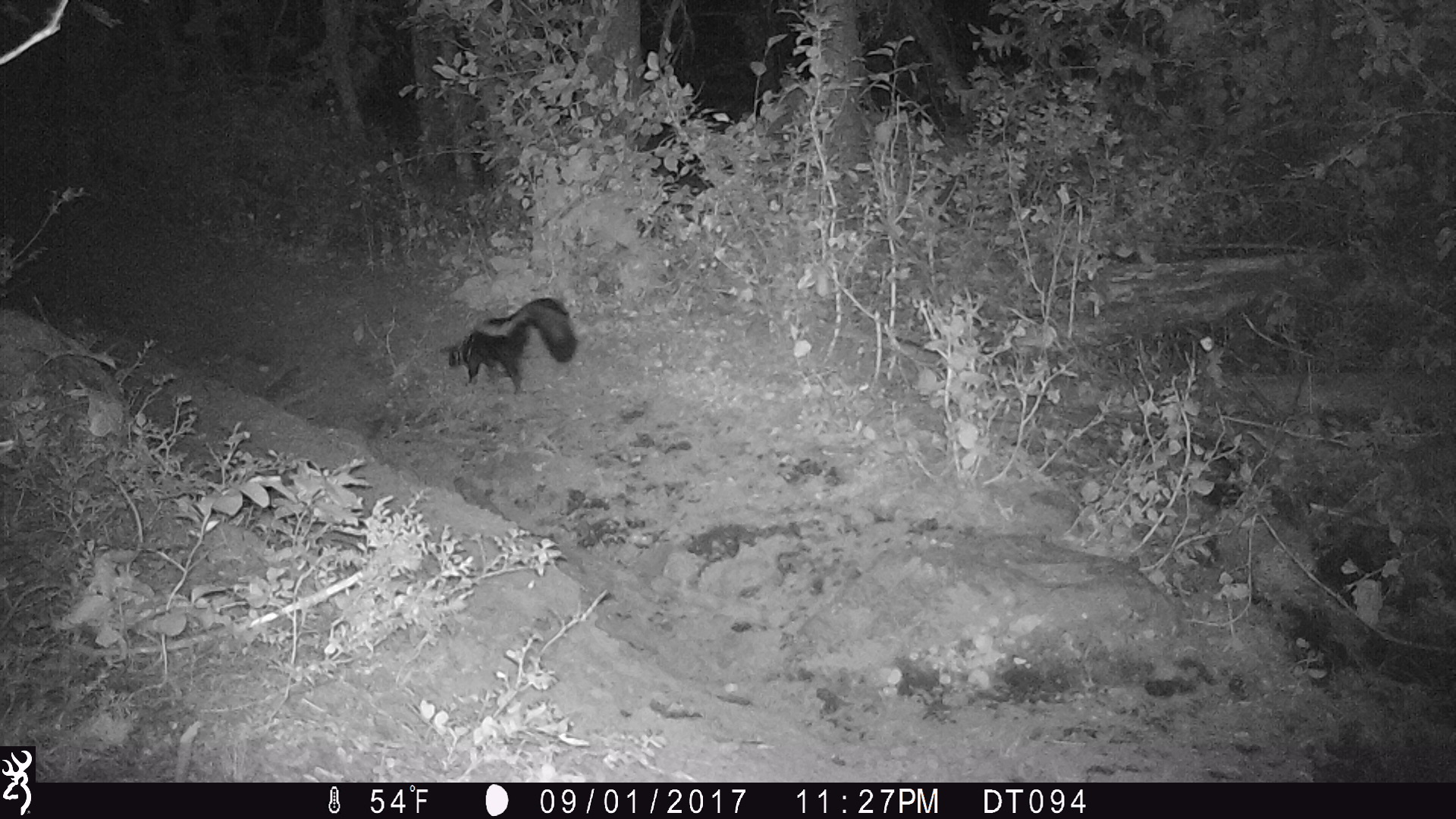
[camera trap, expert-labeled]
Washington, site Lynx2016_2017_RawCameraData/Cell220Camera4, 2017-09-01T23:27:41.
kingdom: Animalia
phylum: Chordata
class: Mammalia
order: Carnivora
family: Mephitidae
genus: Mephitis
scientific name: Mephitis mephitis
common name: striped skunk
Mephitis mephitis (striped skunk). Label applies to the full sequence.